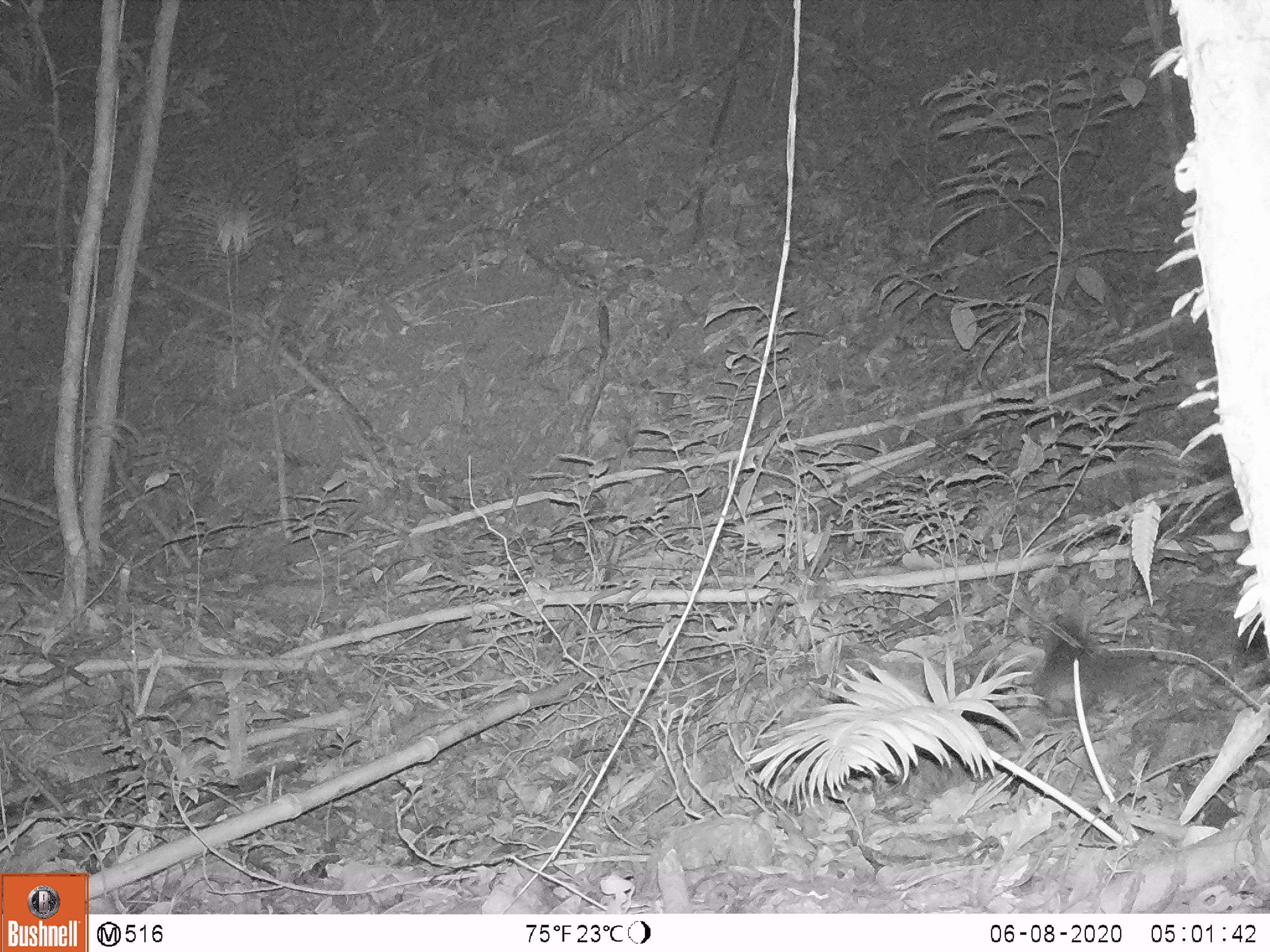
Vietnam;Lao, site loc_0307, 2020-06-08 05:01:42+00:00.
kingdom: Animalia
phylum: Chordata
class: Mammalia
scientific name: Mammalia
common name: mammal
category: unidentified small mammal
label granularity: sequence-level